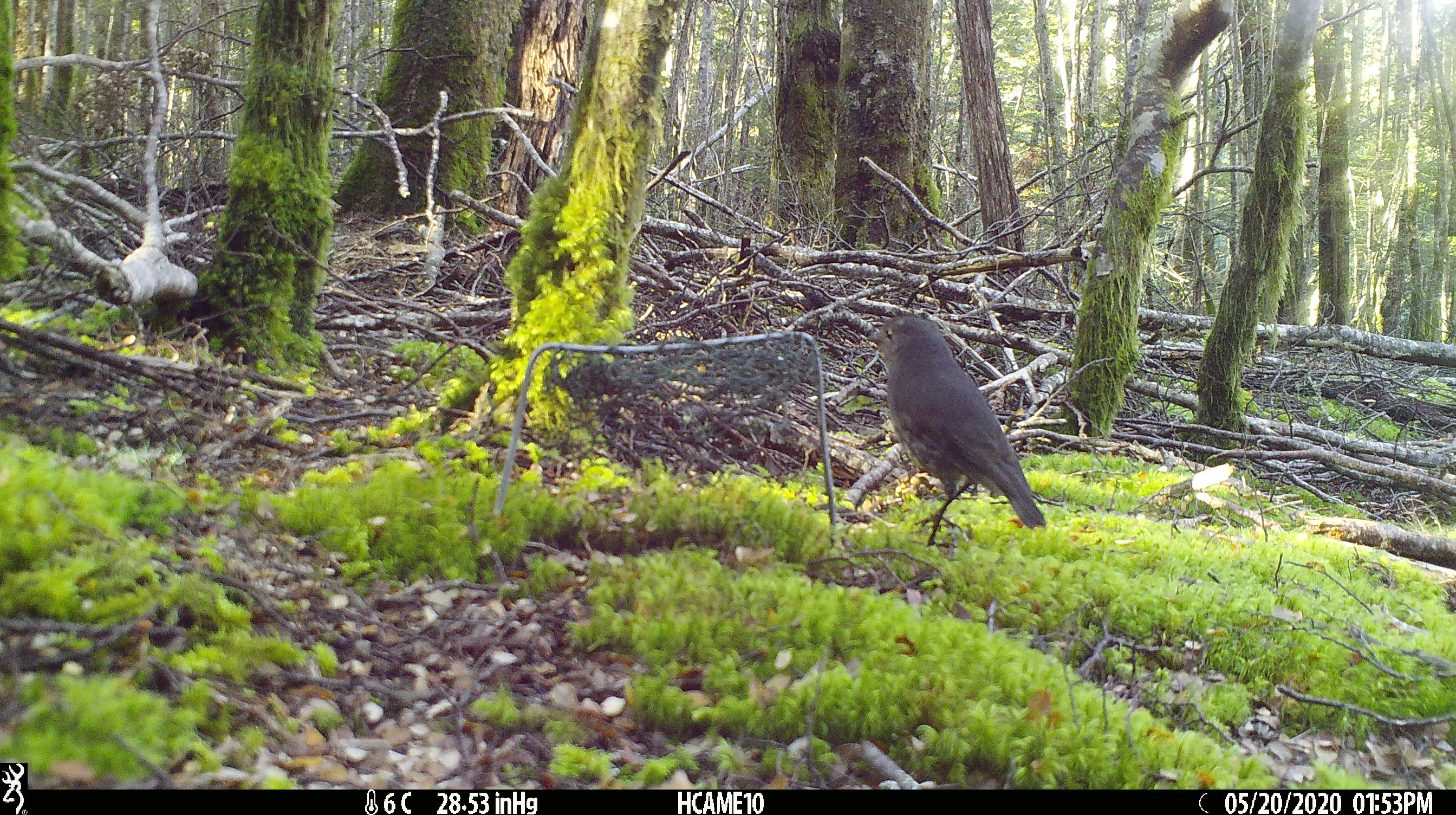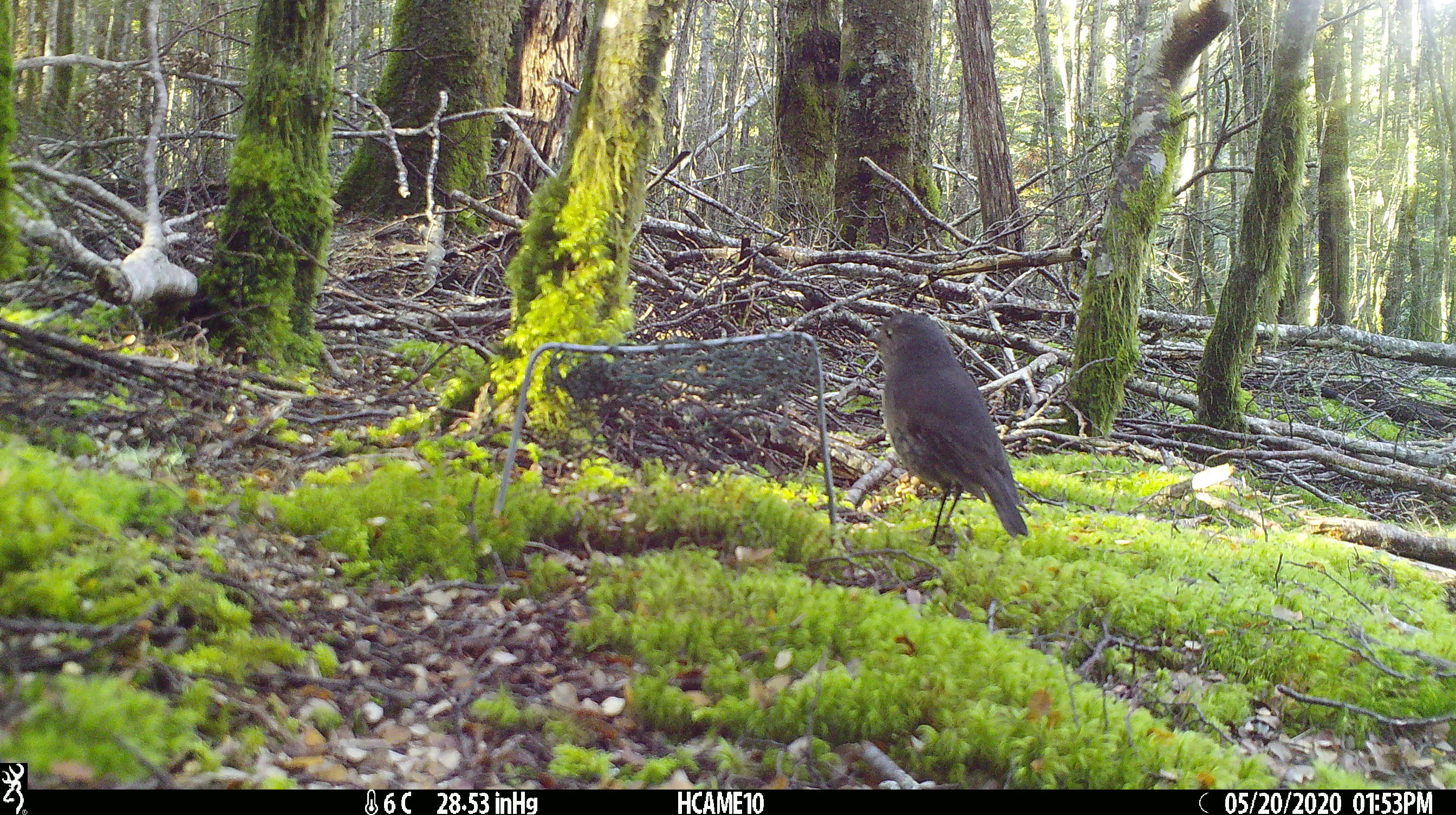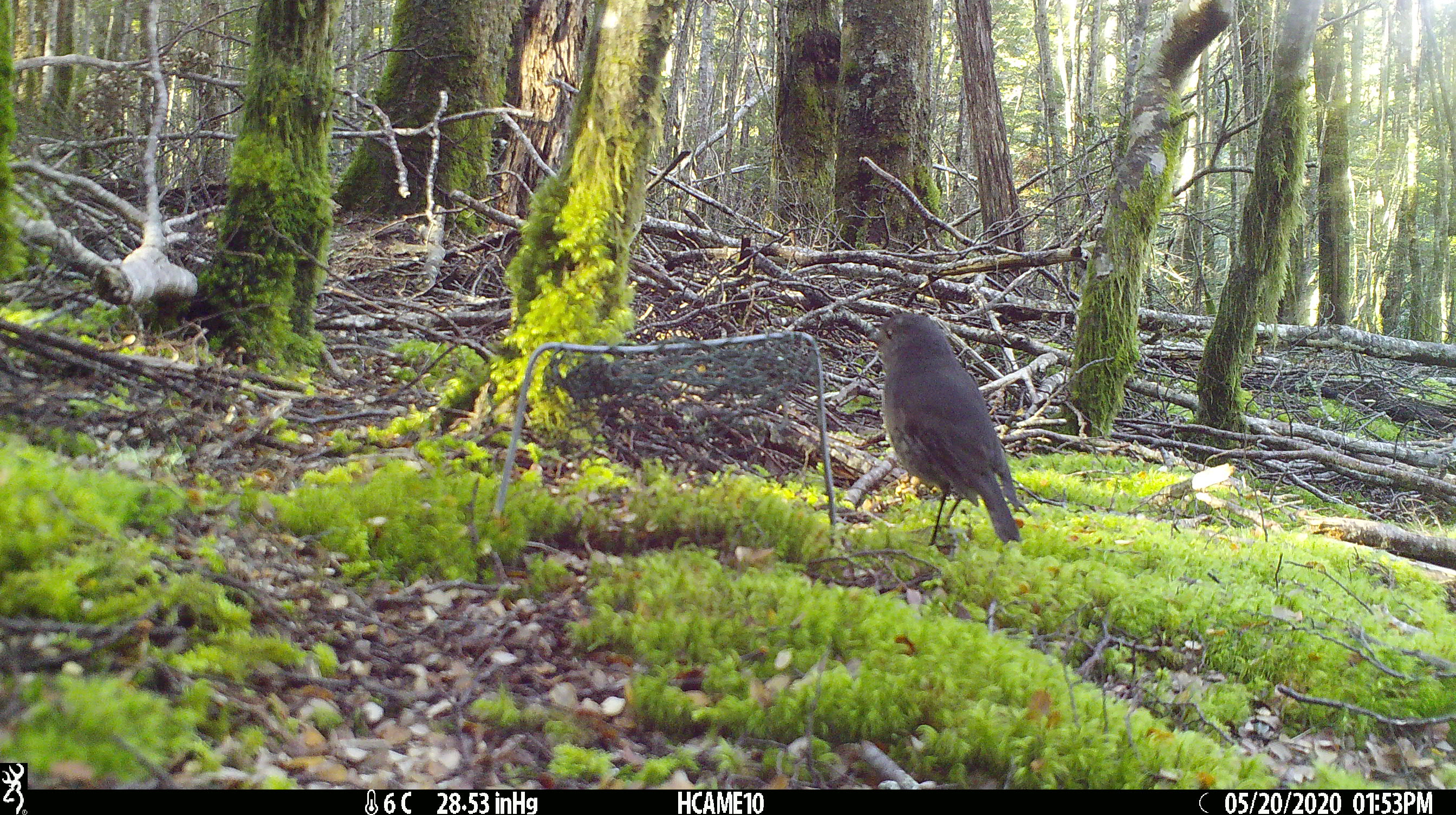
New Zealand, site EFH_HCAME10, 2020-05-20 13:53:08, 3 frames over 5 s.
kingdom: Animalia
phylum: Chordata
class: Aves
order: Passeriformes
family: Petroicidae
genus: Petroica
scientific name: Petroica australis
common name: new zealand robin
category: robin